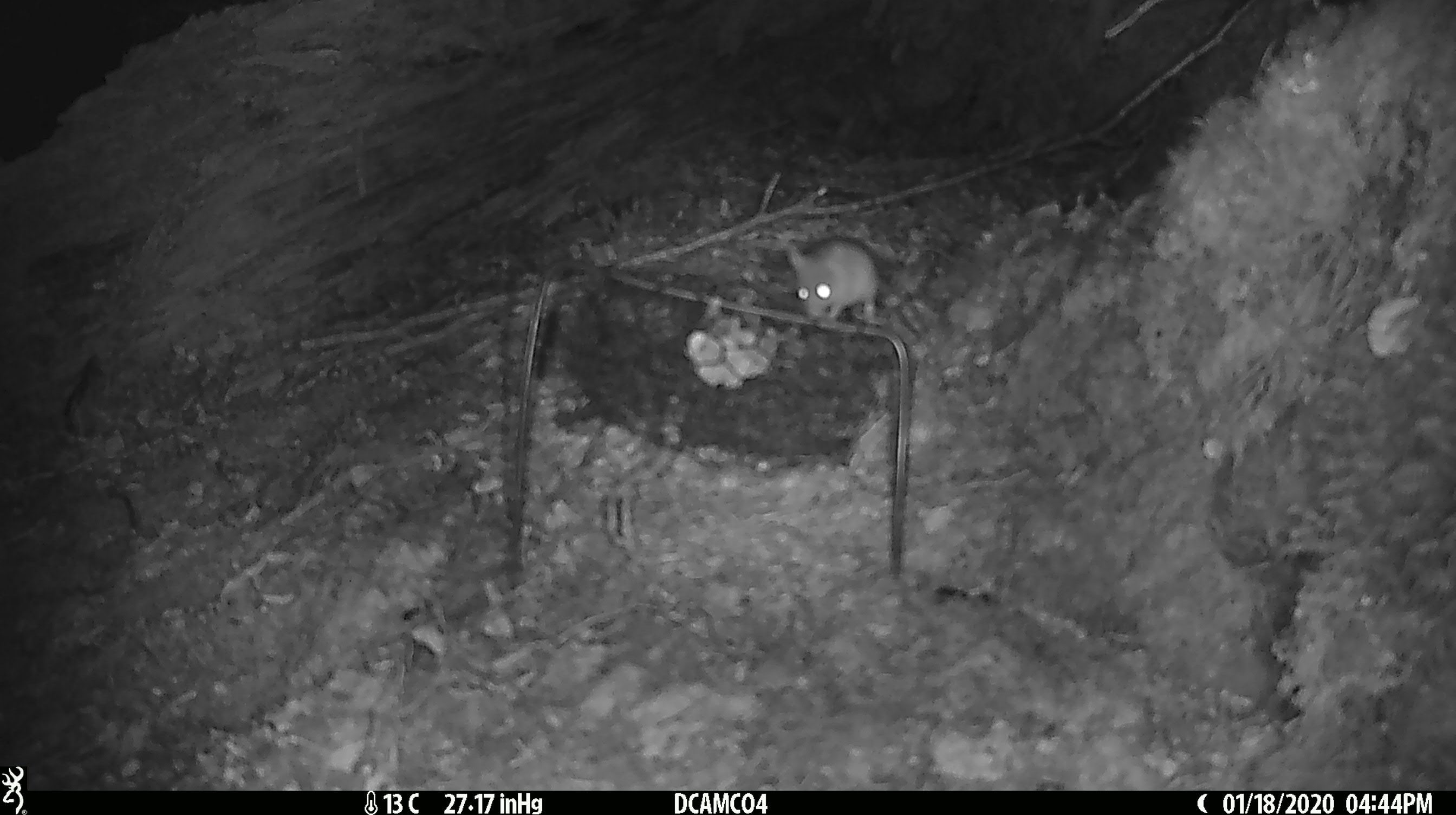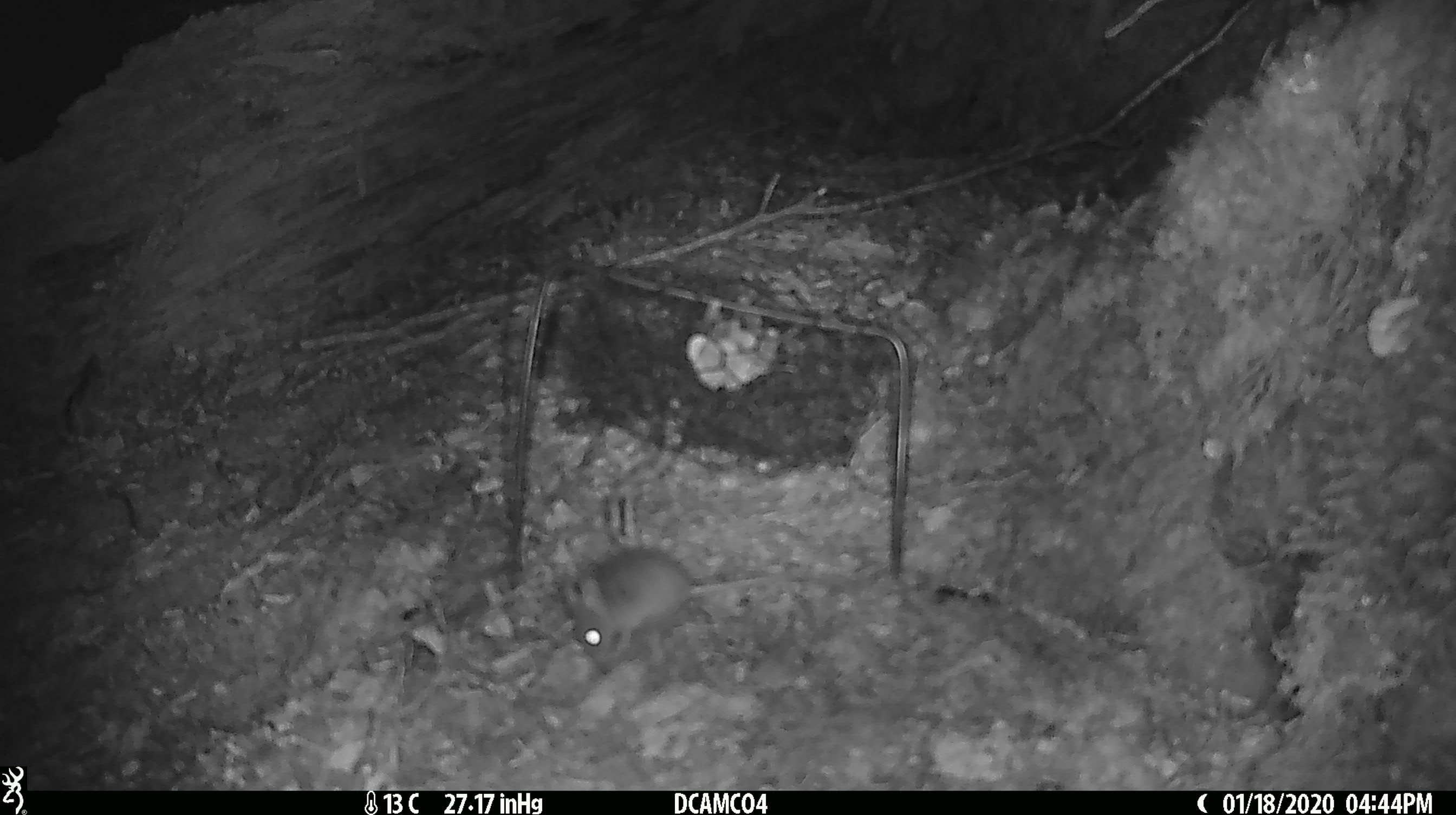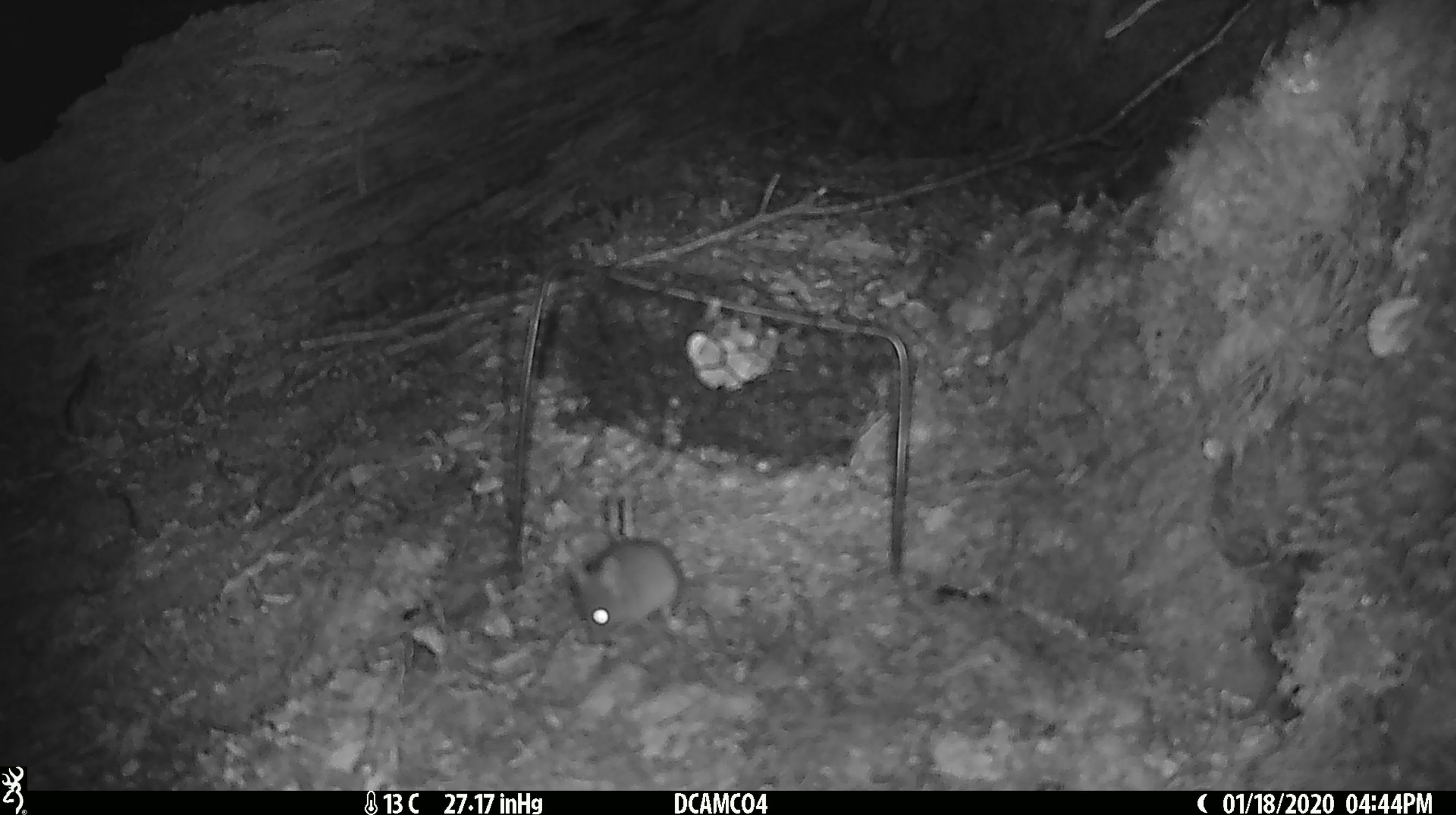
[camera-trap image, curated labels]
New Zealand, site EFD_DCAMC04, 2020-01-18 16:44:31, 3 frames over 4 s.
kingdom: Animalia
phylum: Chordata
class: Mammalia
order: Rodentia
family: Muridae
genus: Mus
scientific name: Mus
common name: mouse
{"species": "mouse (Mus)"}